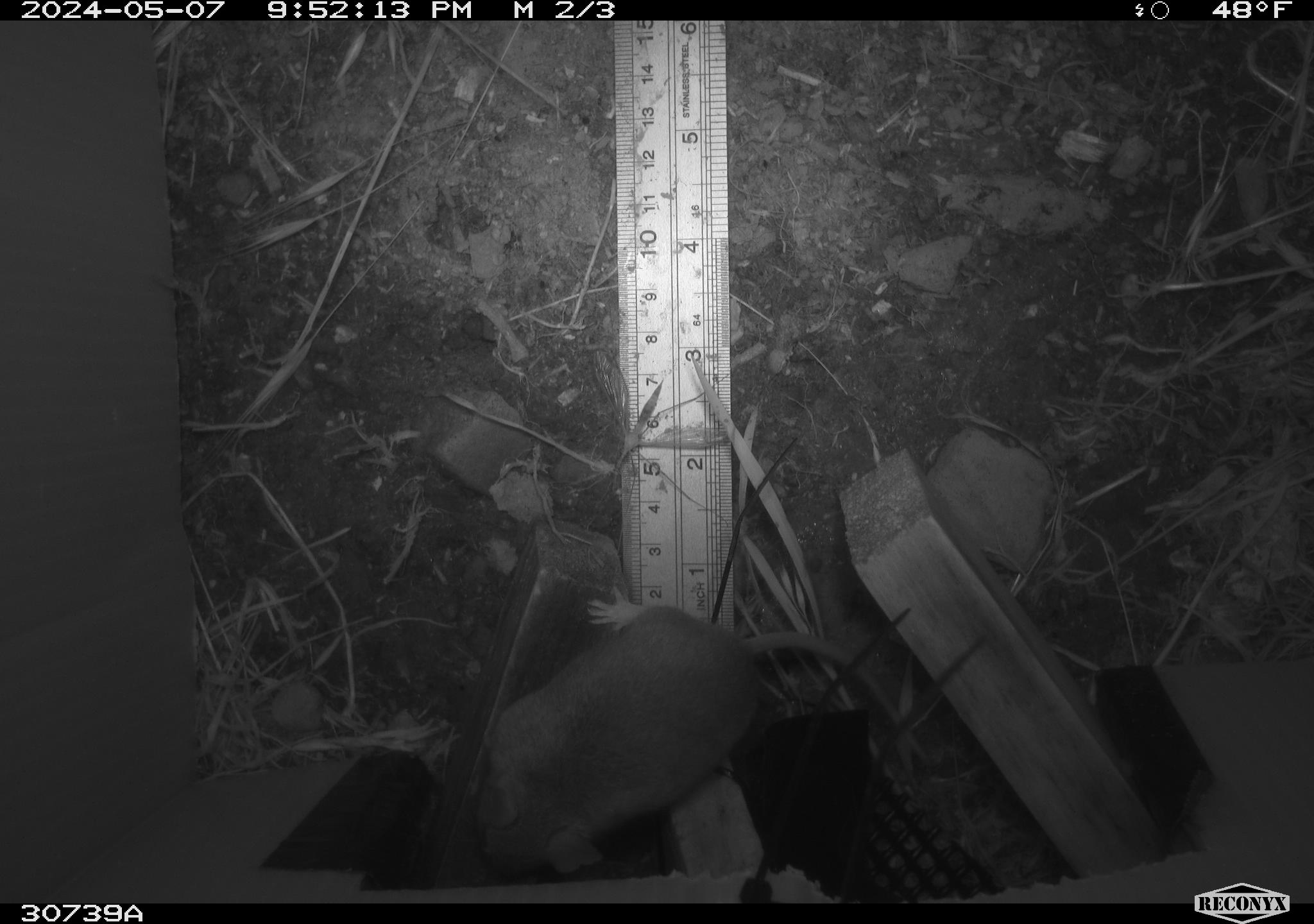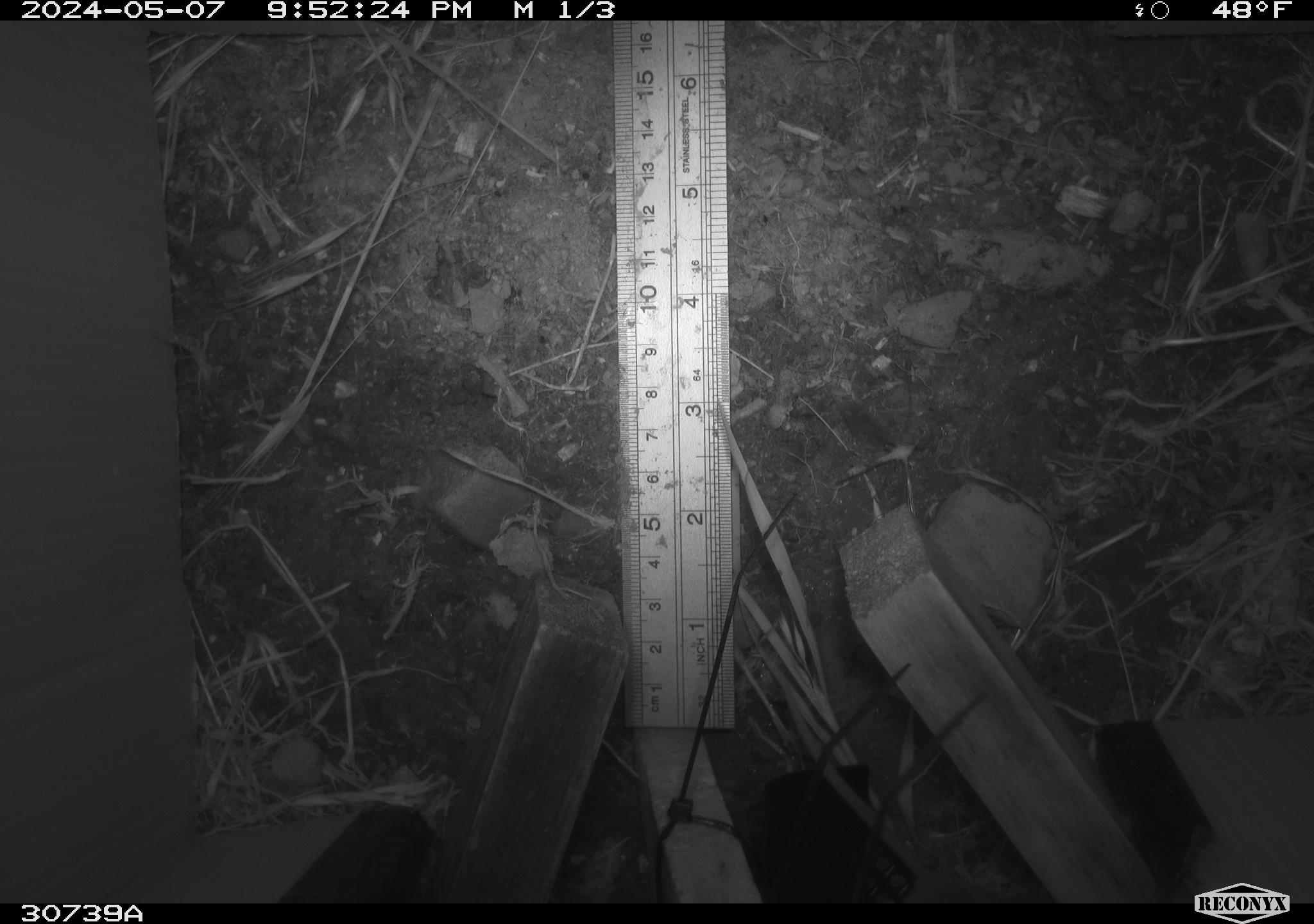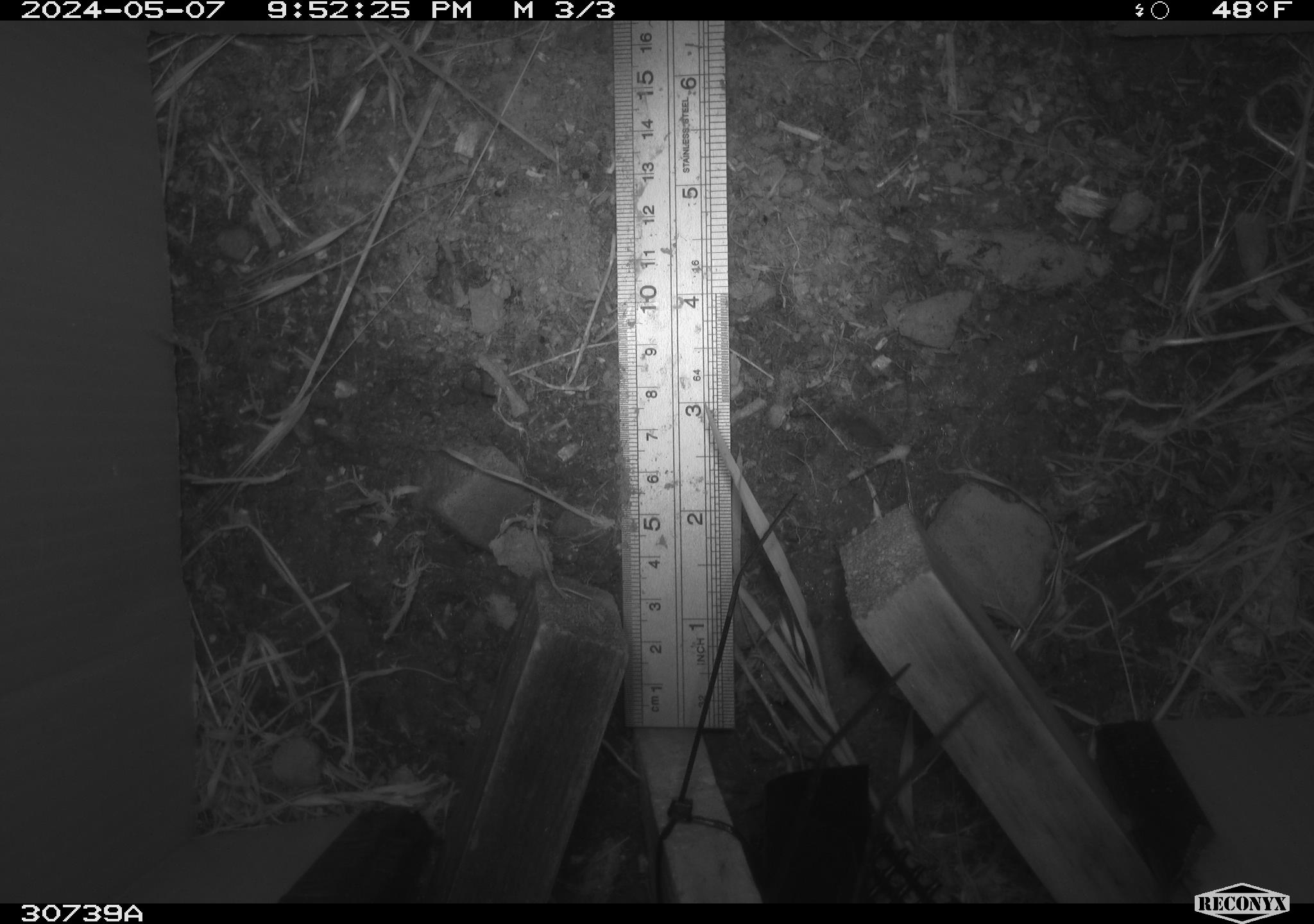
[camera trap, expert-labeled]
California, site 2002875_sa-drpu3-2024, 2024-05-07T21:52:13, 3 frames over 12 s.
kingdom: Animalia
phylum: Chordata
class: Mammalia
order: Rodentia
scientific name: Rodentia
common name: rodent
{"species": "rodent (Rodentia)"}